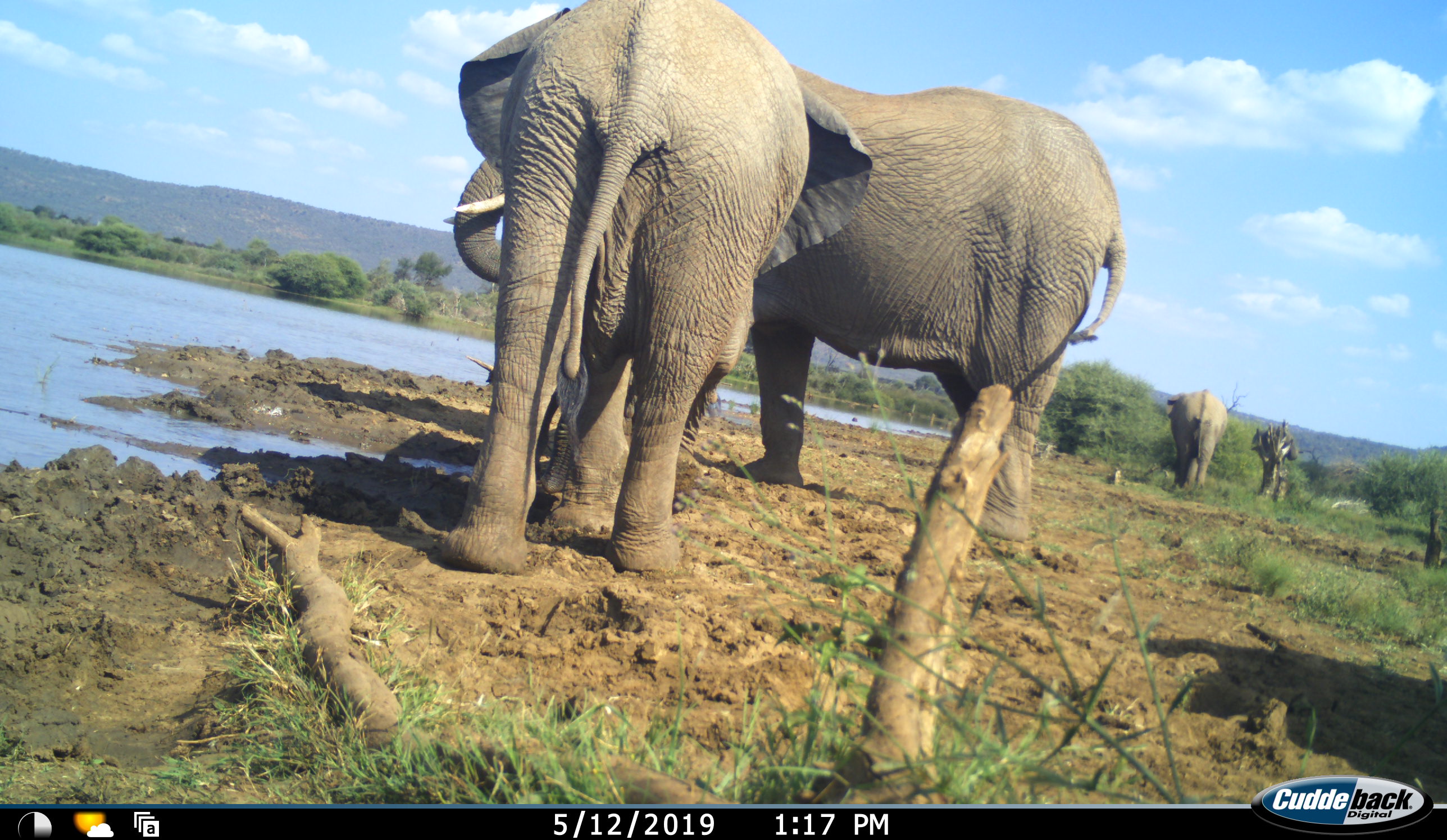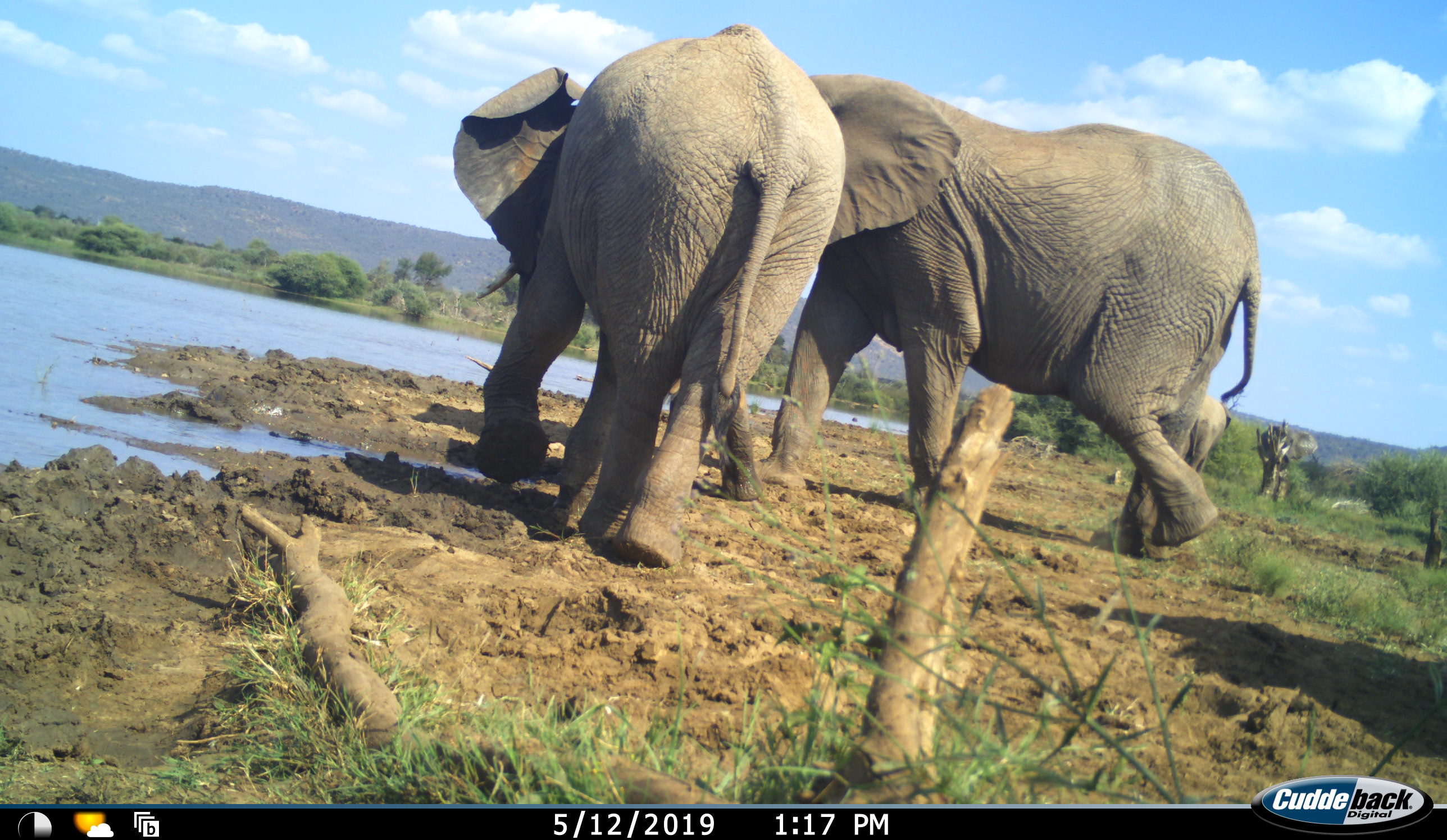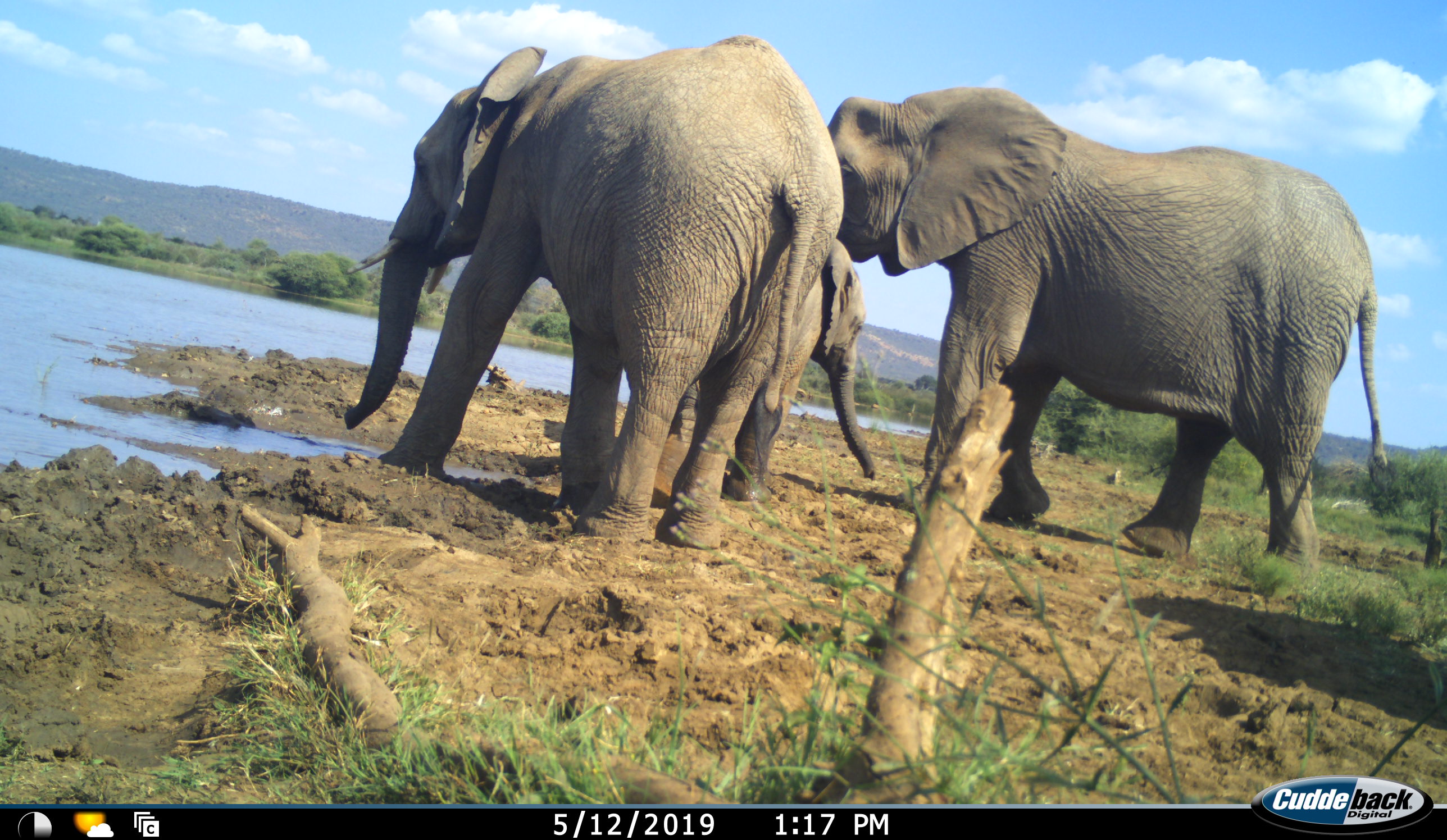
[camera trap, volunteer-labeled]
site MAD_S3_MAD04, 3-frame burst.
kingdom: Animalia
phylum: Chordata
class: Mammalia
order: Proboscidea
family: Elephantidae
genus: Loxodonta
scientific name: Loxodonta africana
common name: african bush elephant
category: elephant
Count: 4.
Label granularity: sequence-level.